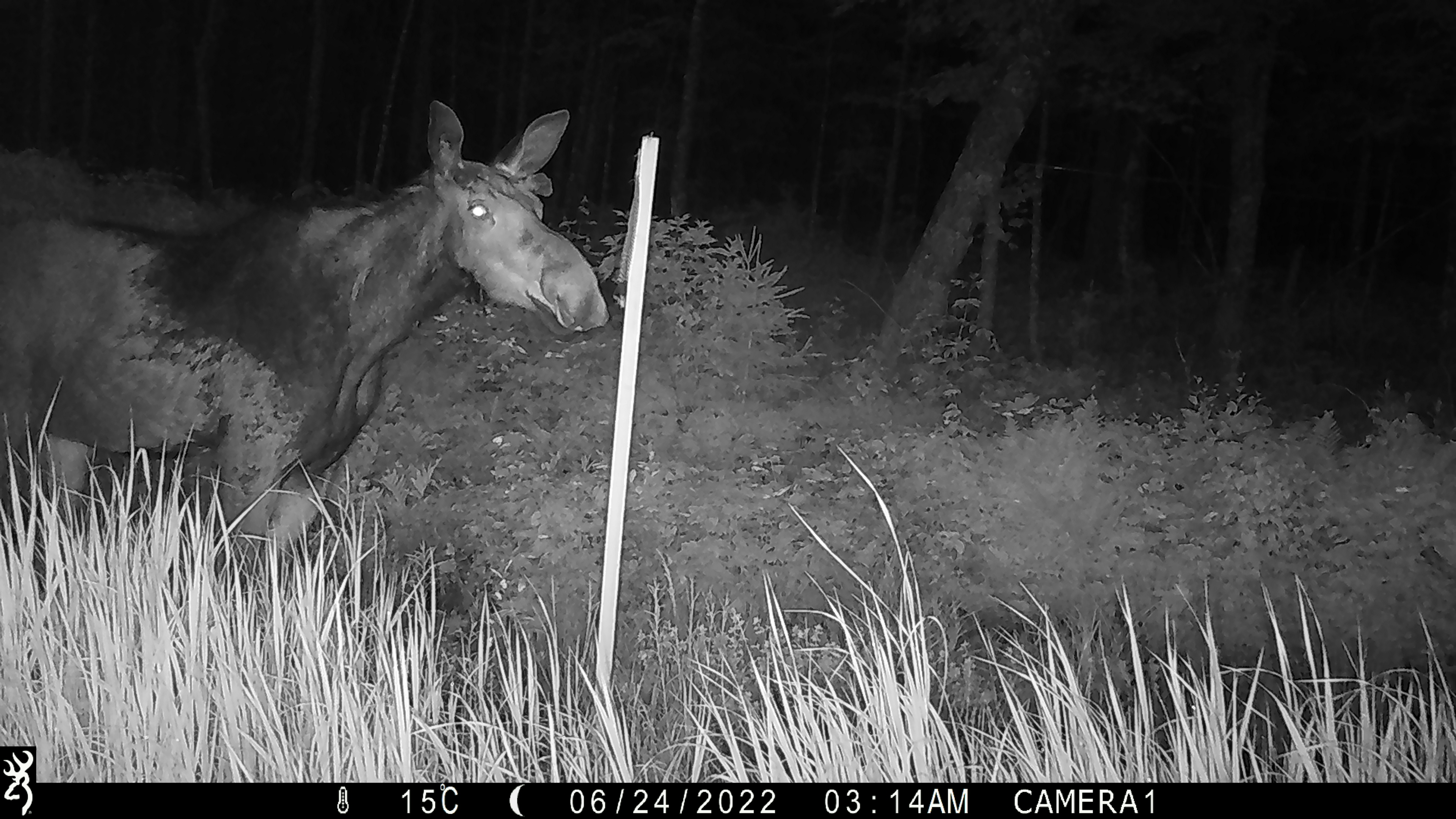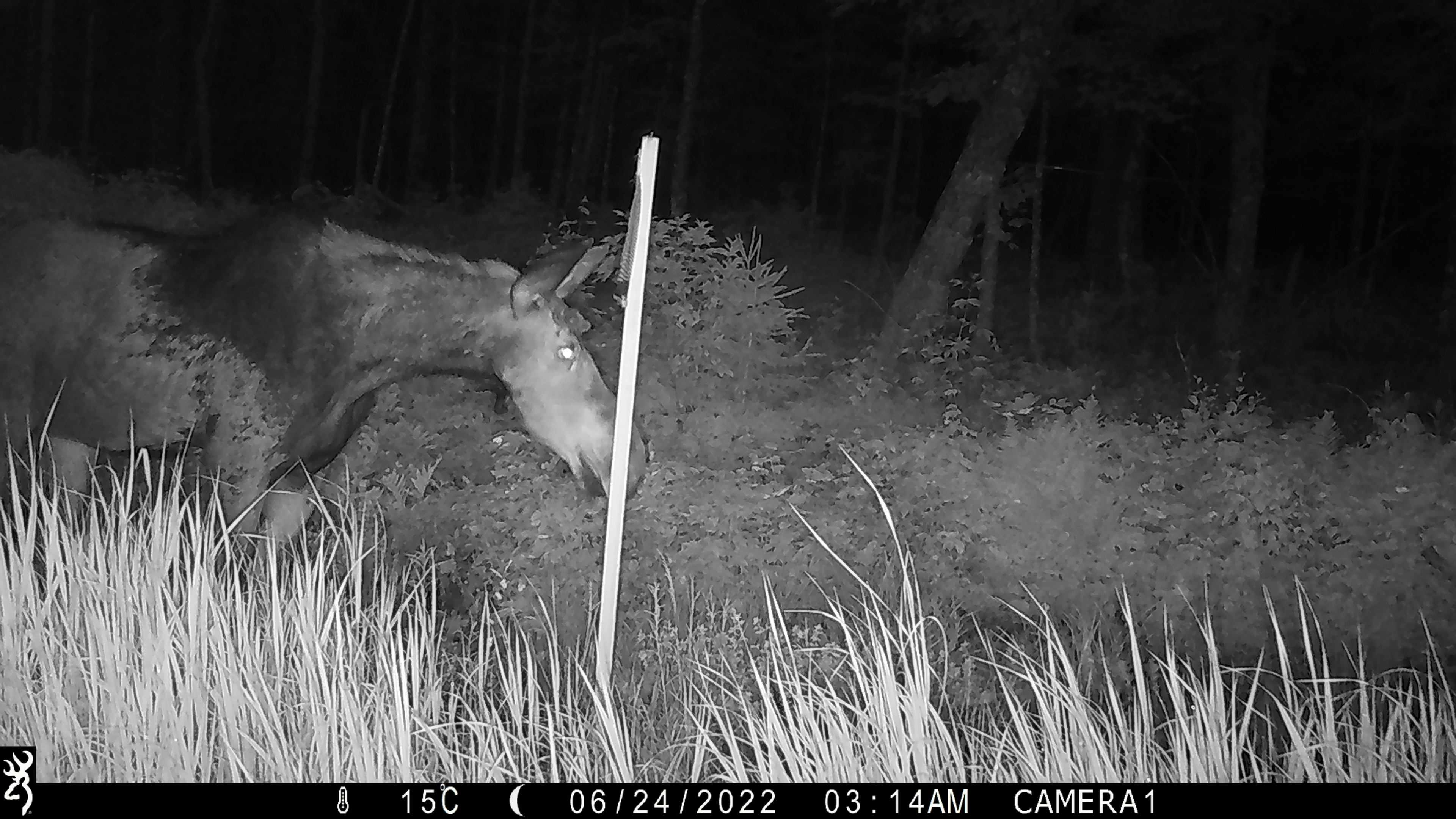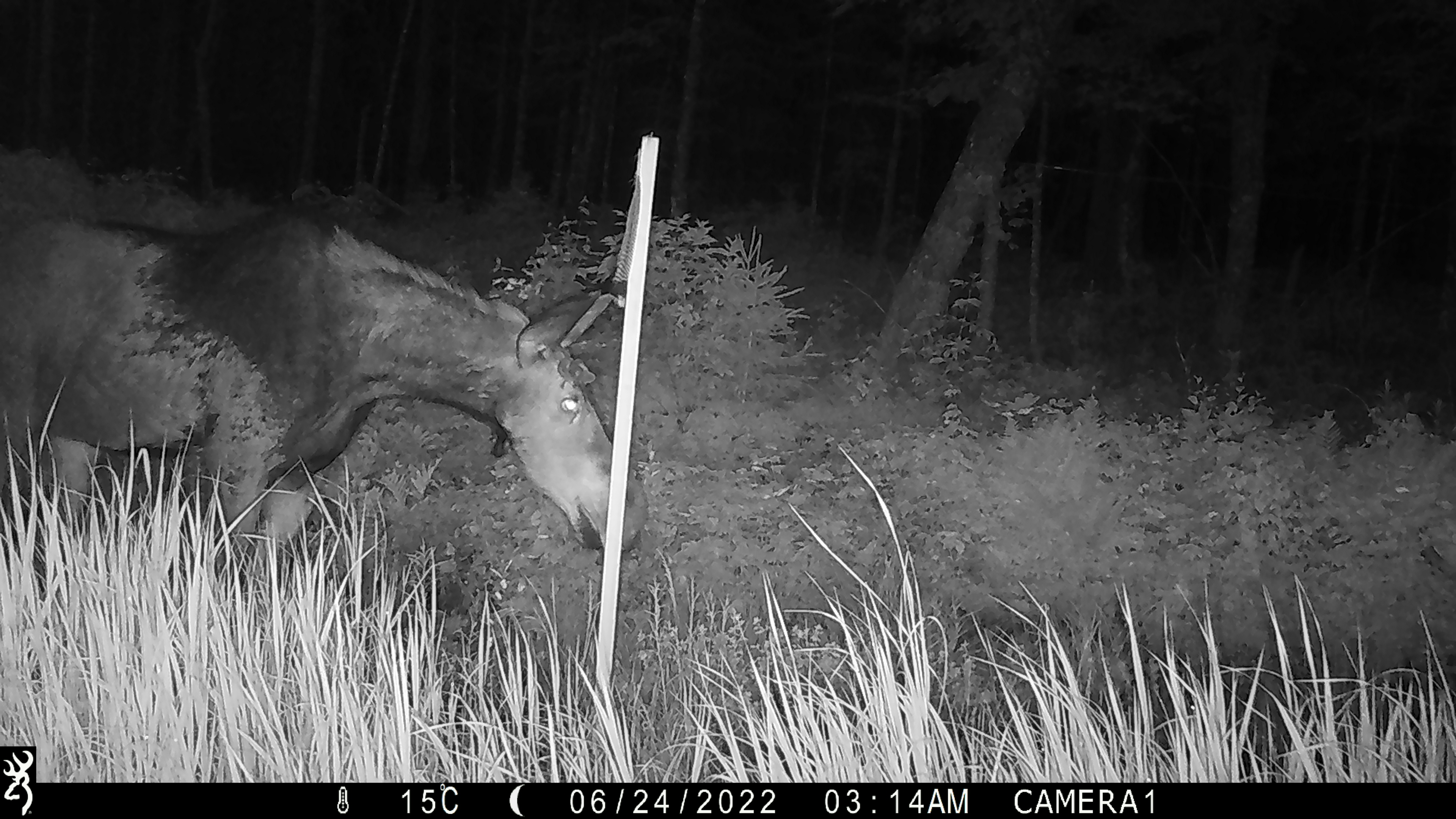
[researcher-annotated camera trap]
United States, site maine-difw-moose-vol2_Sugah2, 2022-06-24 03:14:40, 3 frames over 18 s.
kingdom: Animalia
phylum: Chordata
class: Mammalia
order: Artiodactyla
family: Cervidae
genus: Alces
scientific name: Alces alces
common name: moose